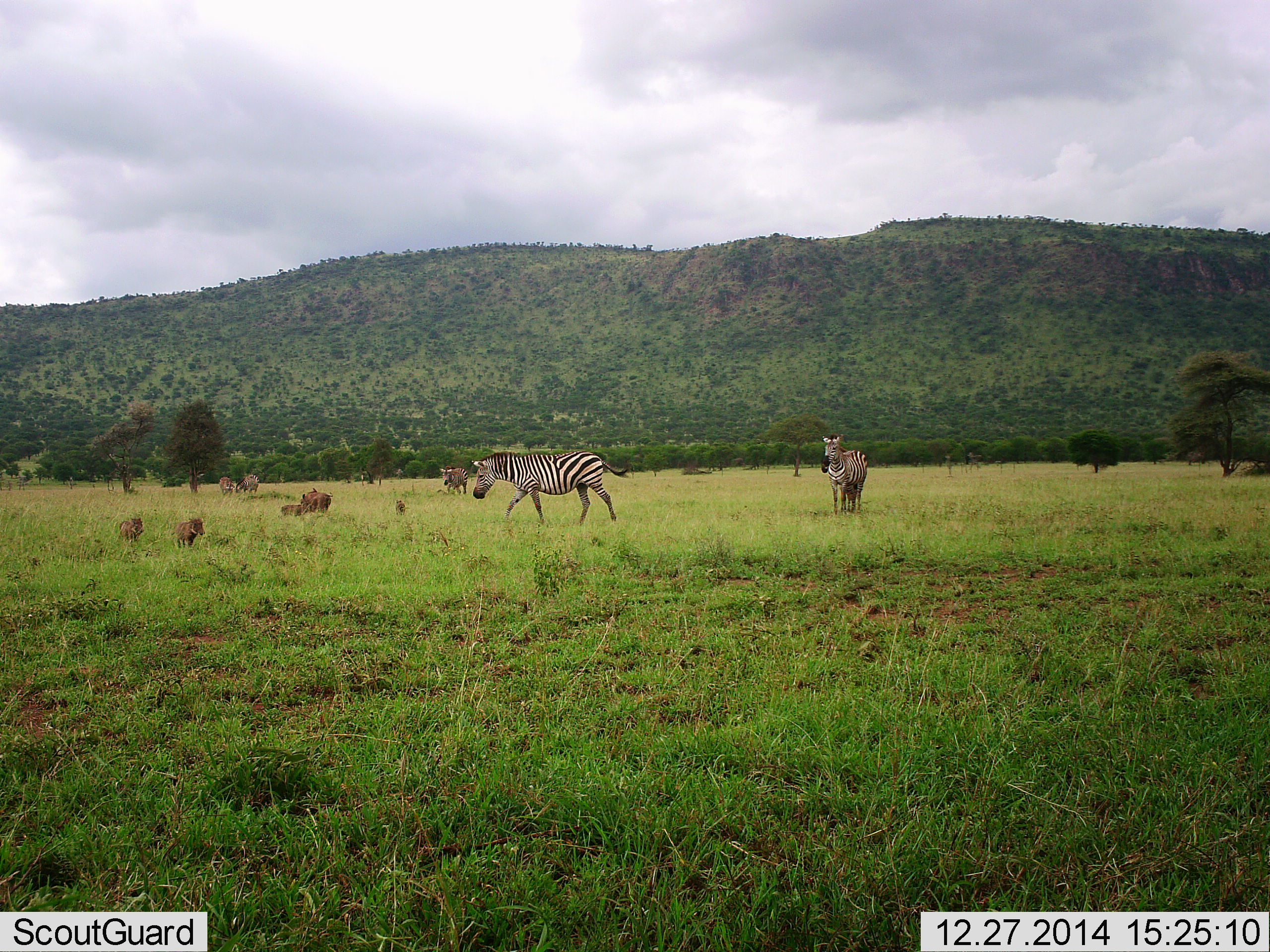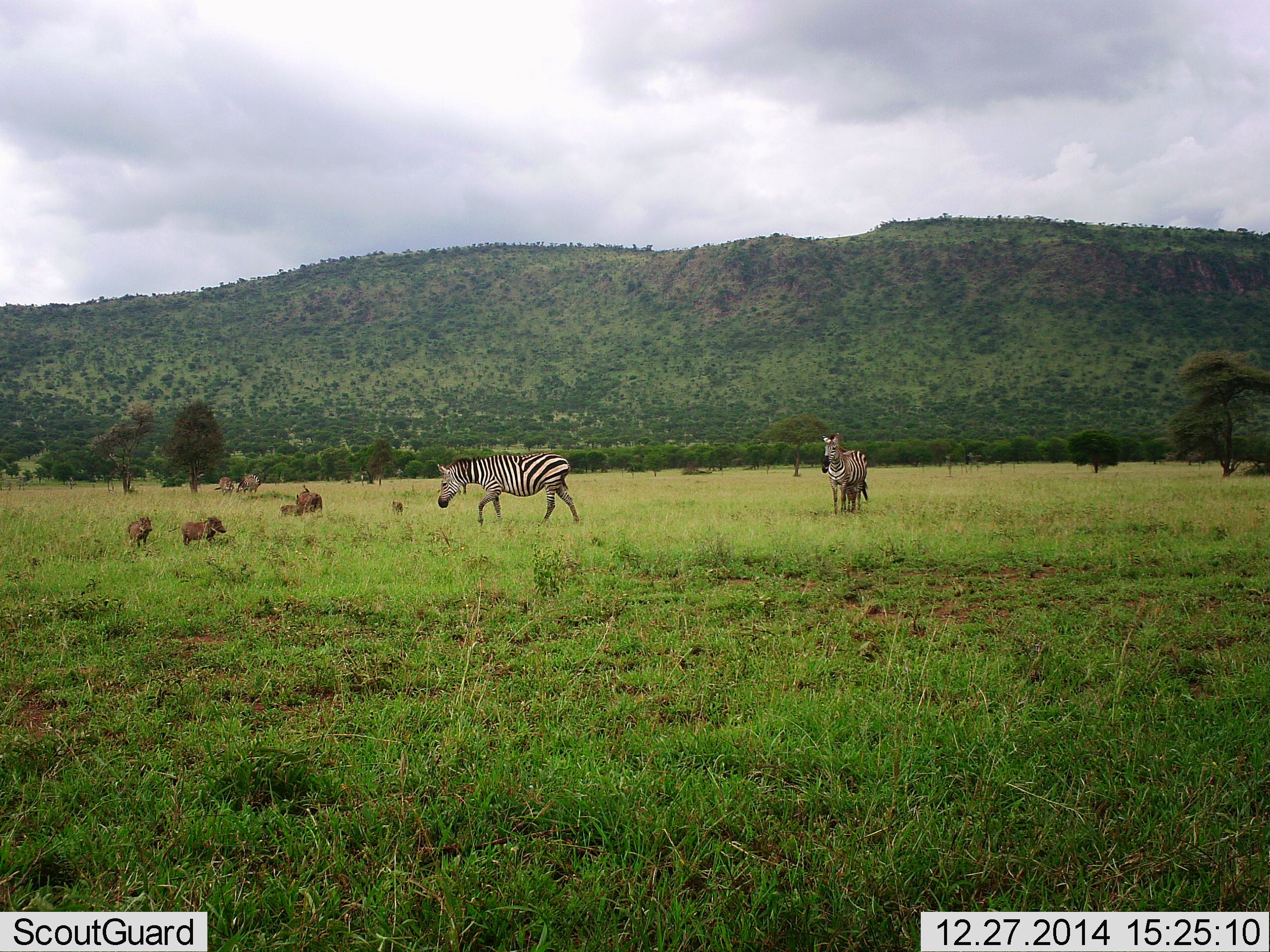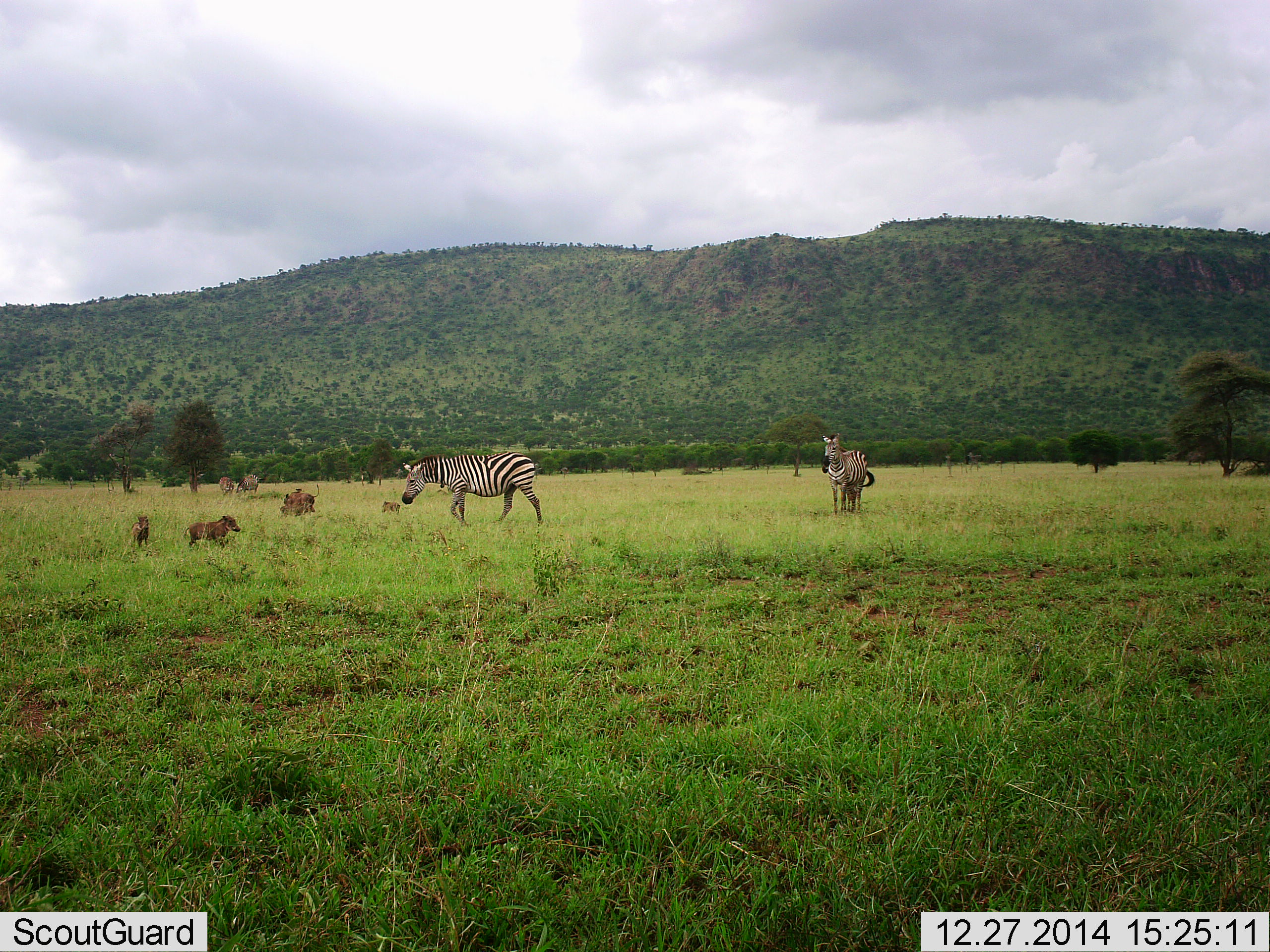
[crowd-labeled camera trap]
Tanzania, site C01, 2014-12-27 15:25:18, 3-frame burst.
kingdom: Animalia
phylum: Chordata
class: Mammalia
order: Artiodactyla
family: Suidae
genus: Phacochoerus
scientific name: Phacochoerus africanus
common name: warthog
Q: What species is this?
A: Warthog (Phacochoerus africanus).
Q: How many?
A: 5.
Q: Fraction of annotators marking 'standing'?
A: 50%.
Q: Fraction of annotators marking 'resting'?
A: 0%.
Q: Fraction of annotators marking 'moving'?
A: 50%.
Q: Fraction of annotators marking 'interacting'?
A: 0%.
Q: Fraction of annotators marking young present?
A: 25%.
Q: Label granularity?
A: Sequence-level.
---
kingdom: Animalia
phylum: Chordata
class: Mammalia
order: Perissodactyla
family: Equidae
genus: Equus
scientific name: Equus quagga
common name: plains zebra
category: zebra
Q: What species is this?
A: Zebra (plains zebra) (Equus quagga).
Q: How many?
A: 2.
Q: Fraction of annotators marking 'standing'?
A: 83%.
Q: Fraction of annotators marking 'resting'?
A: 0%.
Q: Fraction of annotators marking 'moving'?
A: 75%.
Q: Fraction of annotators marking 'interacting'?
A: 0%.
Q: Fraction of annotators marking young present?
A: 8%.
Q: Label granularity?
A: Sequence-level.